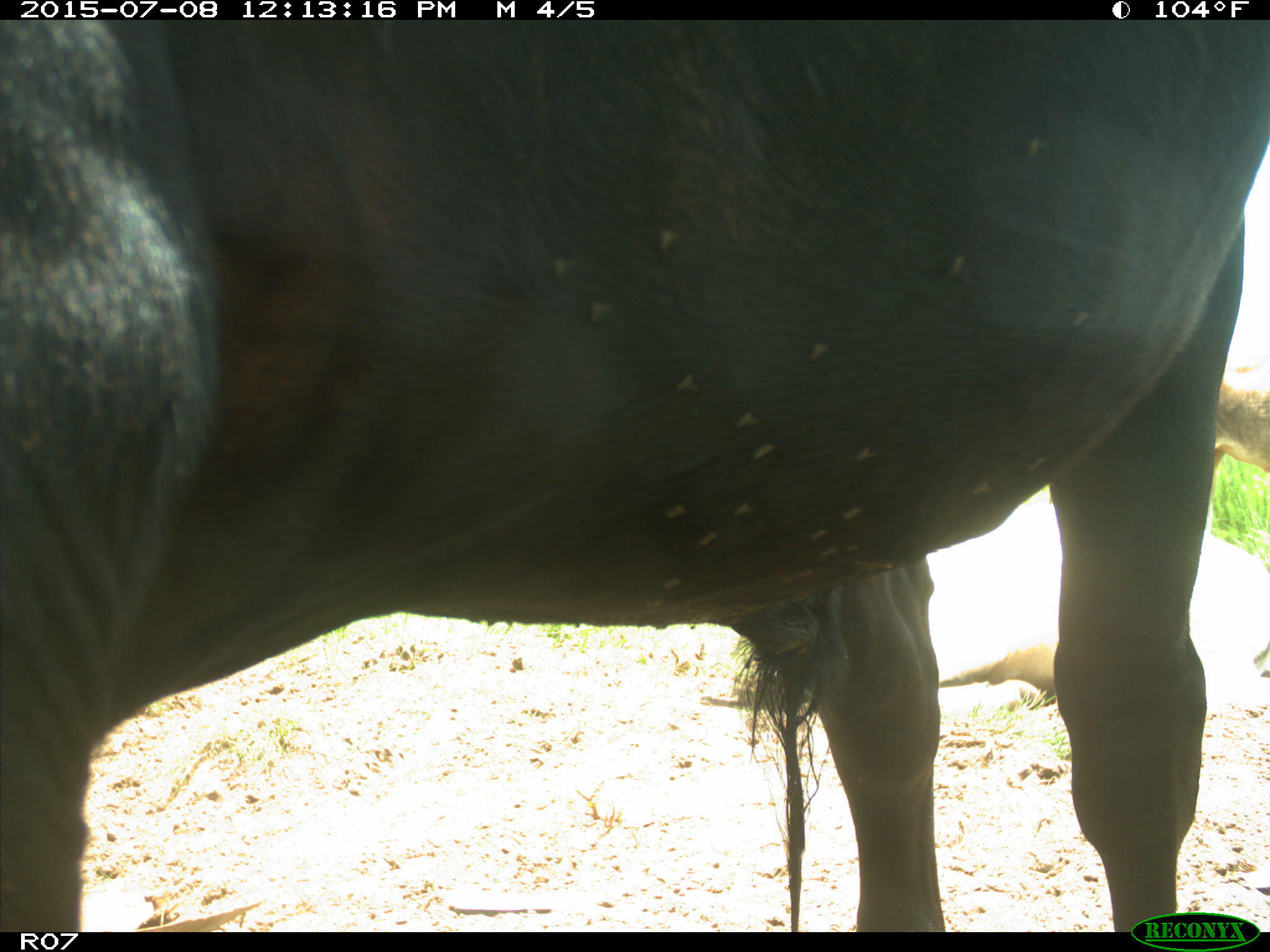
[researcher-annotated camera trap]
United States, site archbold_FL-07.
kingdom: Animalia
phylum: Chordata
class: Mammalia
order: Artiodactyla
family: Bovidae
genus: Bos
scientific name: Bos taurus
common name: domestic cow